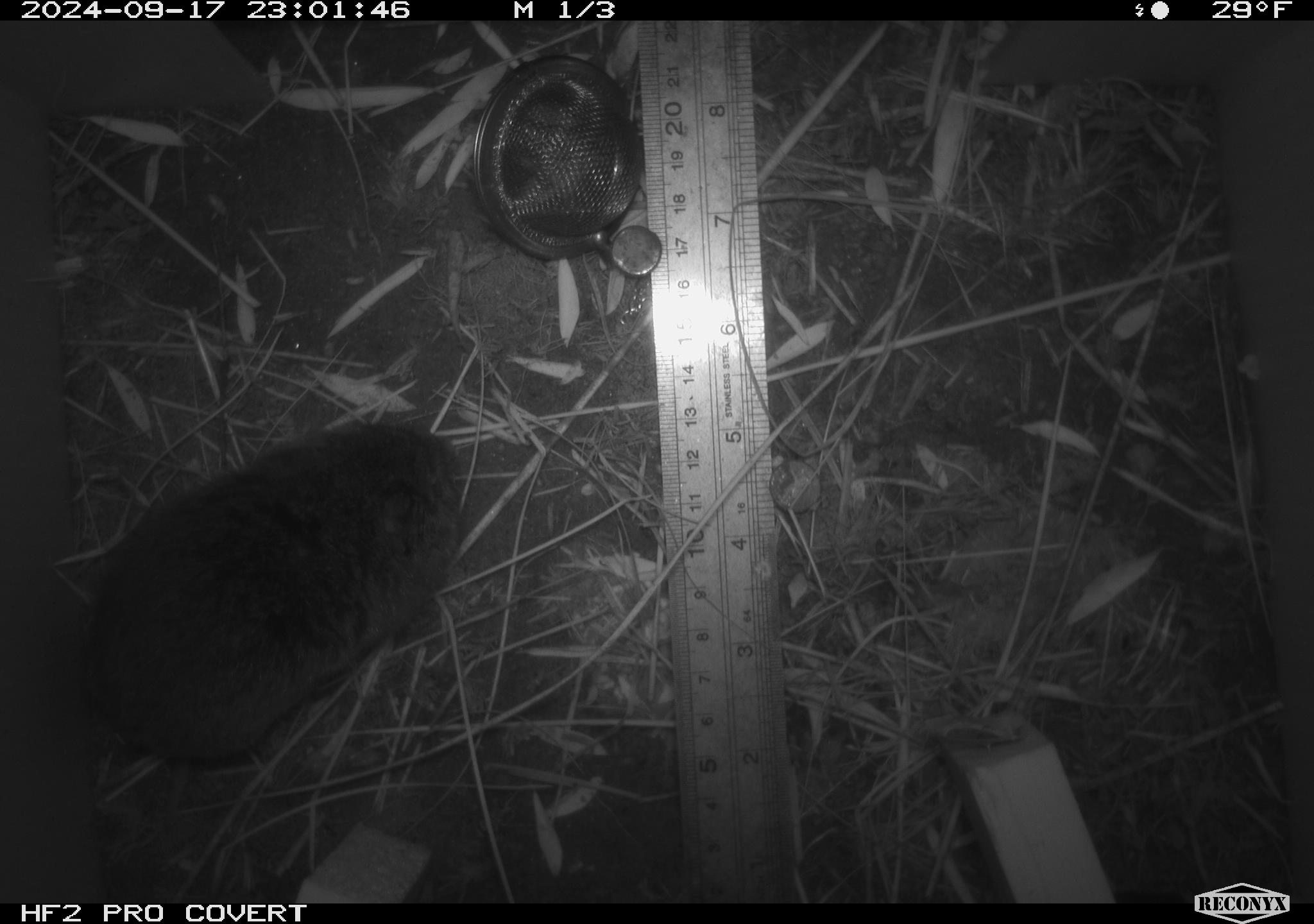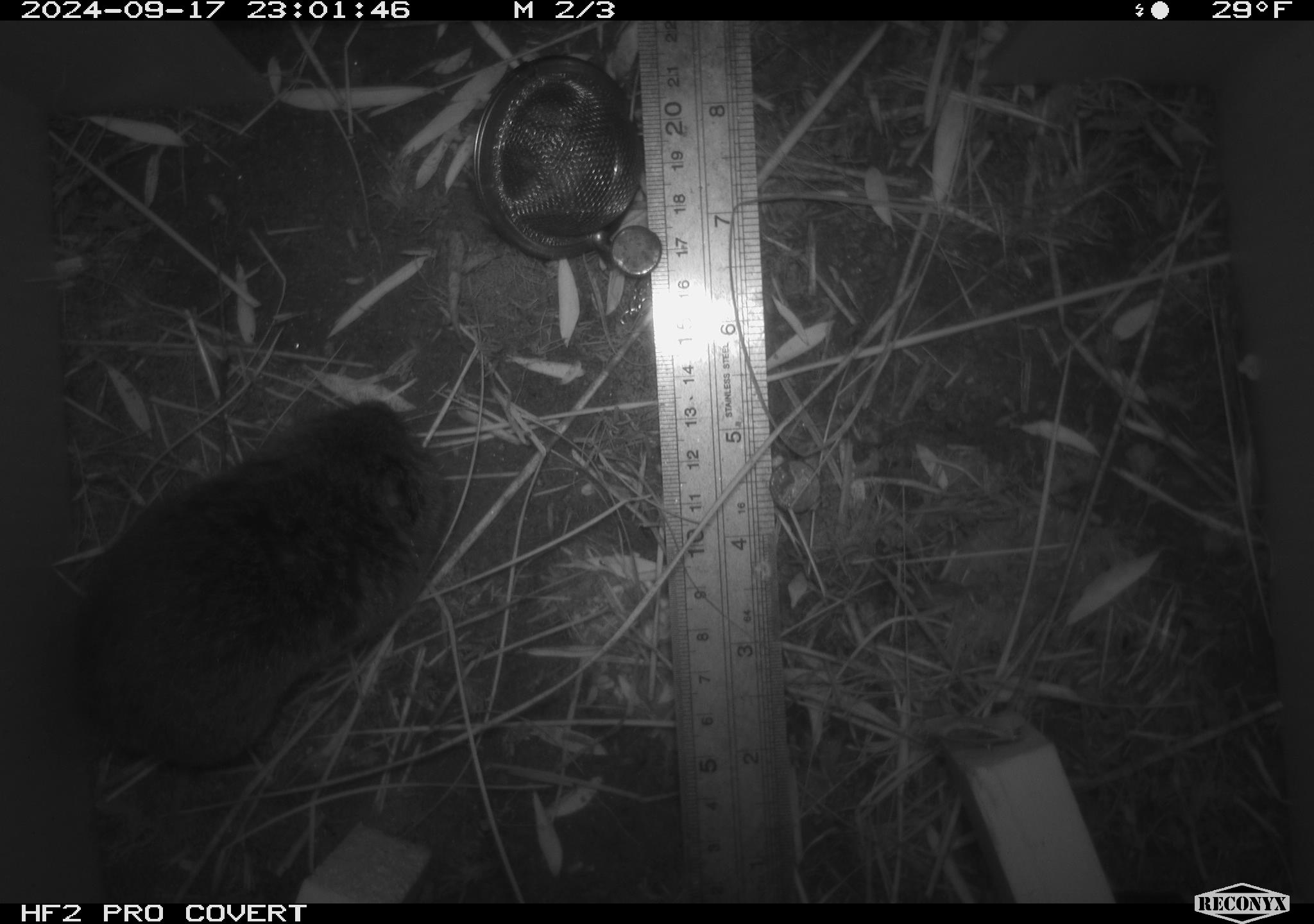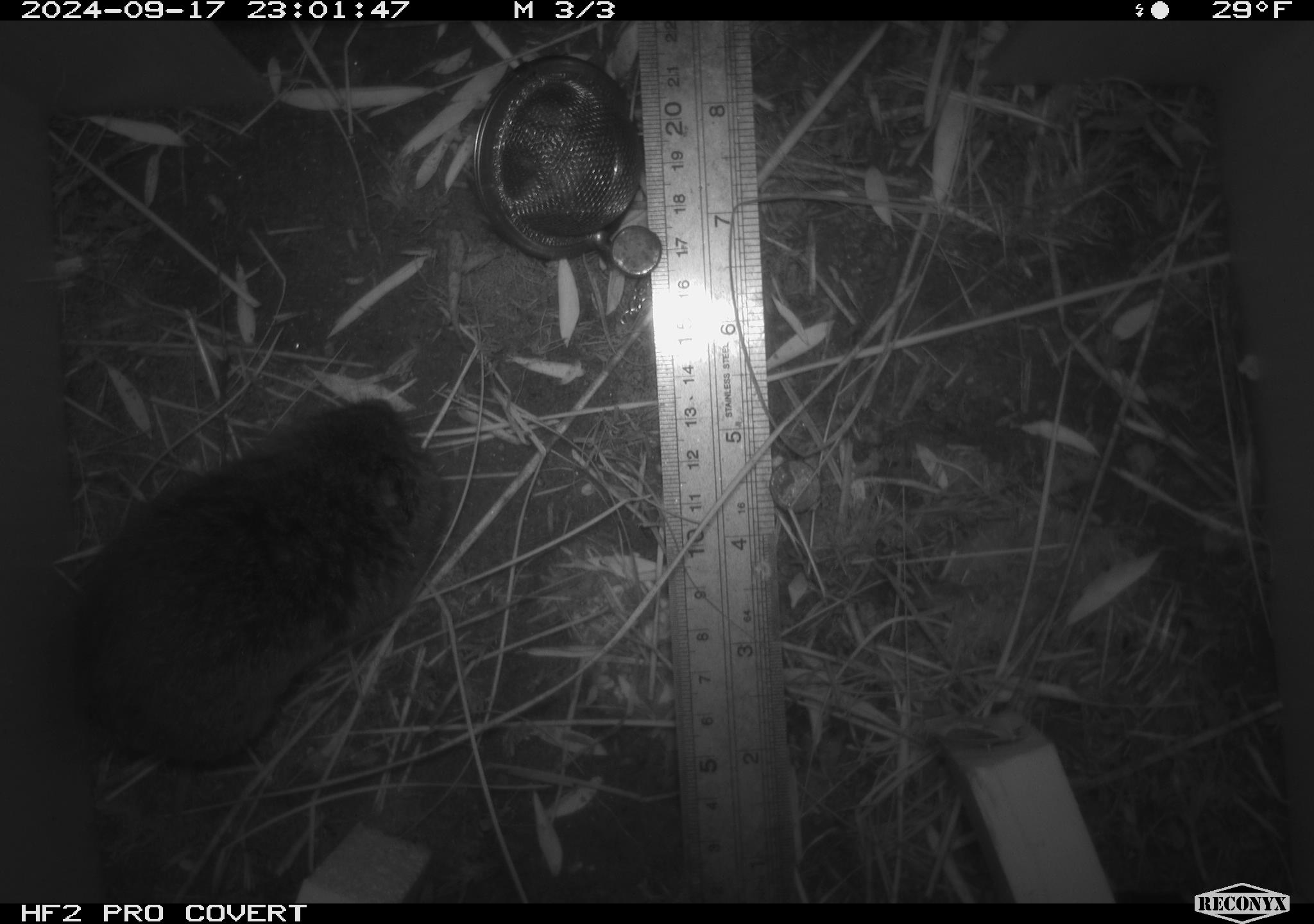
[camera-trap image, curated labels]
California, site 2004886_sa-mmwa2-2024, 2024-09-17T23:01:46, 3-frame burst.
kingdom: Animalia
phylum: Chordata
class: Mammalia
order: Rodentia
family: Cricetidae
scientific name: Arvicolinae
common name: voles, lemmings, and muskrats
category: arvicolinae subfamily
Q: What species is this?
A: Arvicolinae subfamily (voles, lemmings, and muskrats) (Arvicolinae).